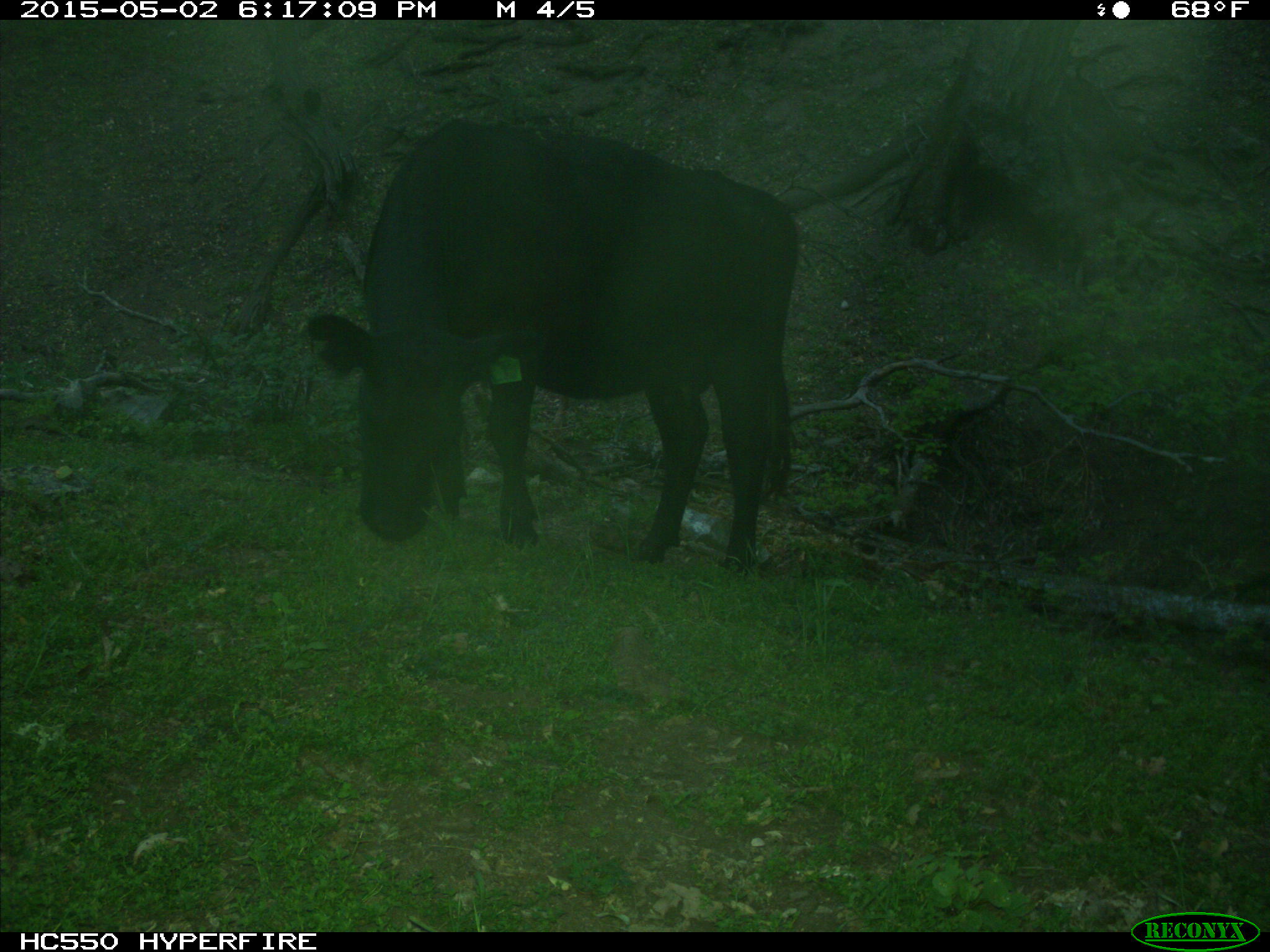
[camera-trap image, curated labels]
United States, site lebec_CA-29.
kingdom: Animalia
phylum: Chordata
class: Mammalia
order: Artiodactyla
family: Bovidae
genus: Bos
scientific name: Bos taurus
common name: domestic cow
Bos taurus (domestic cow).